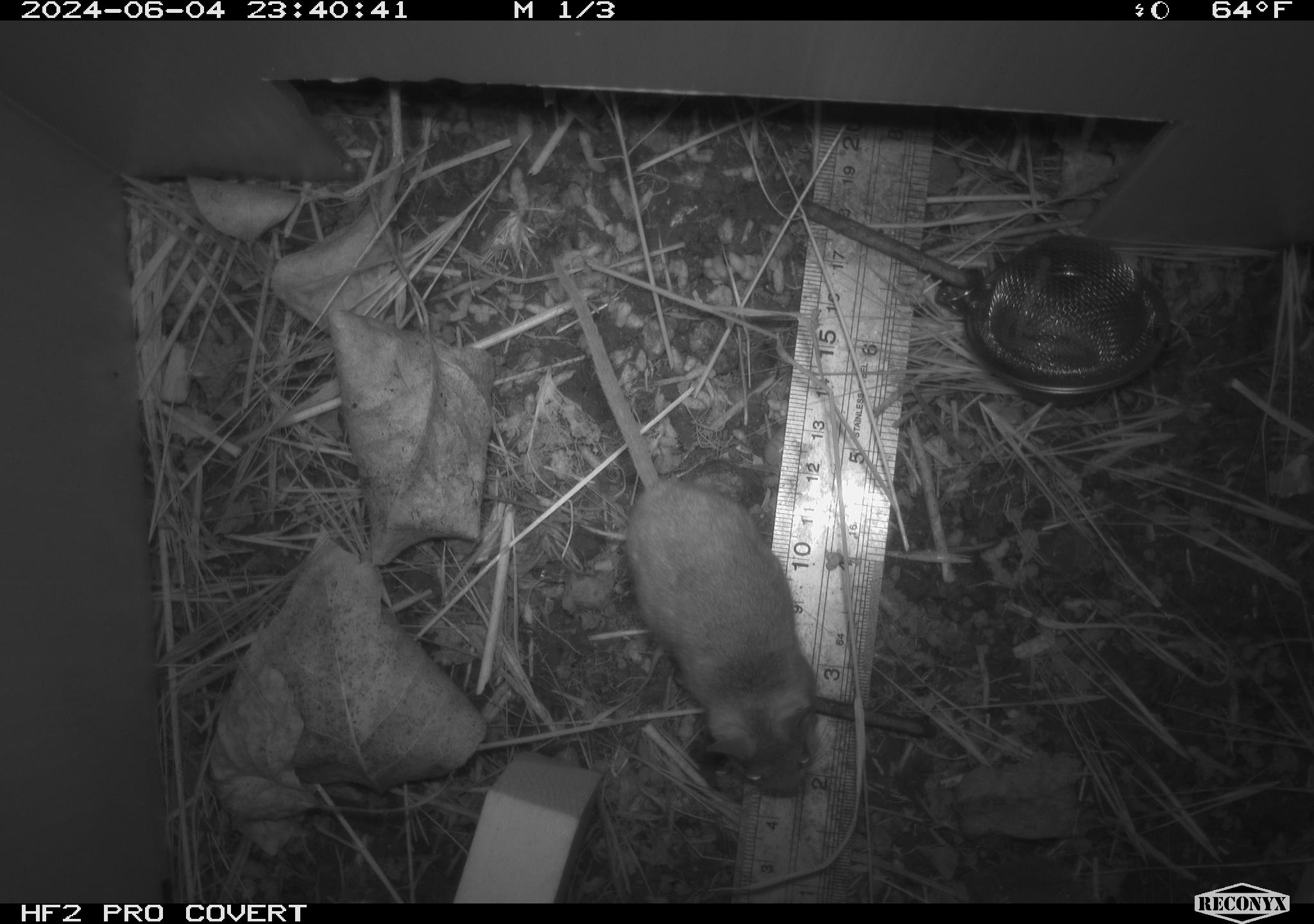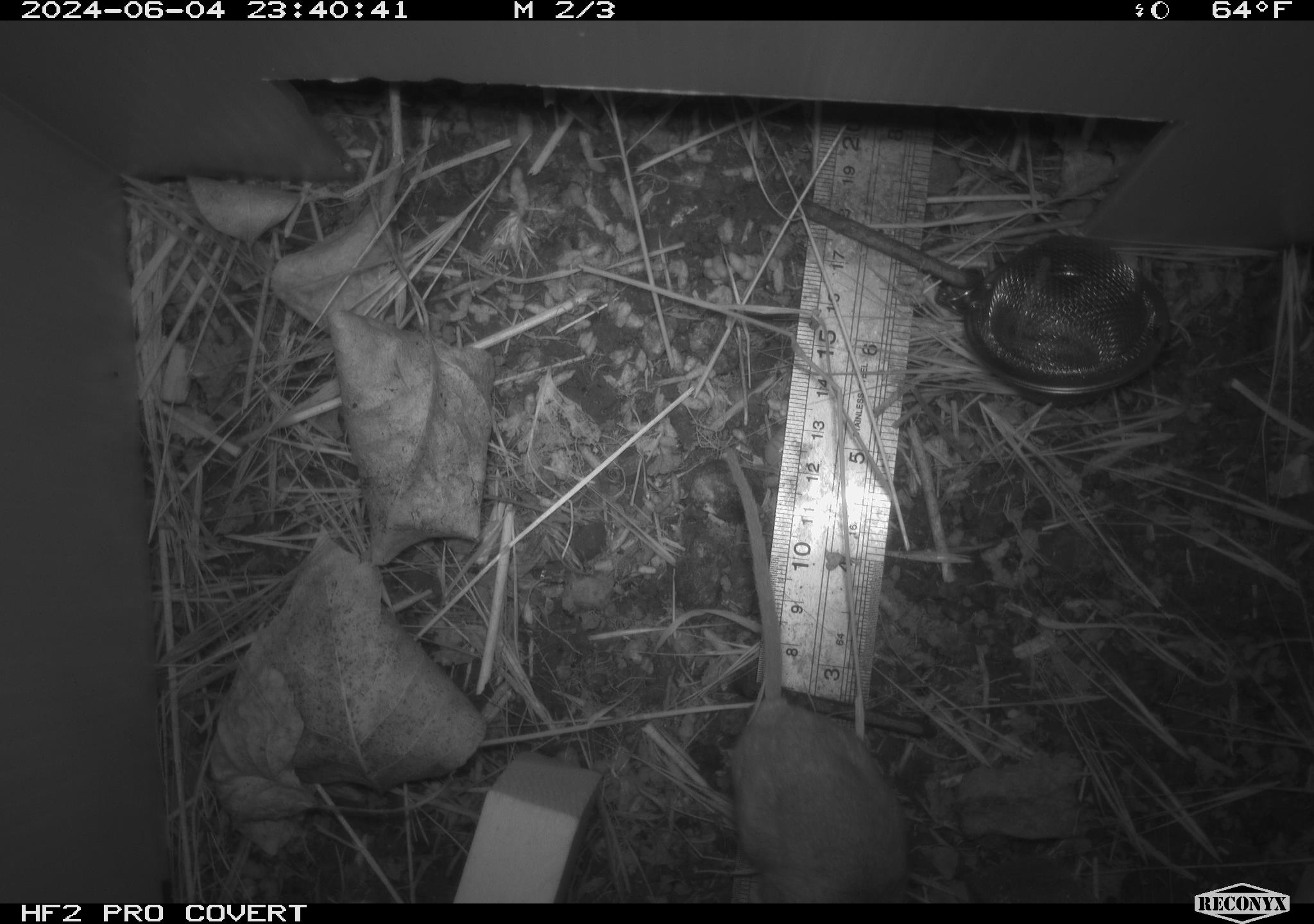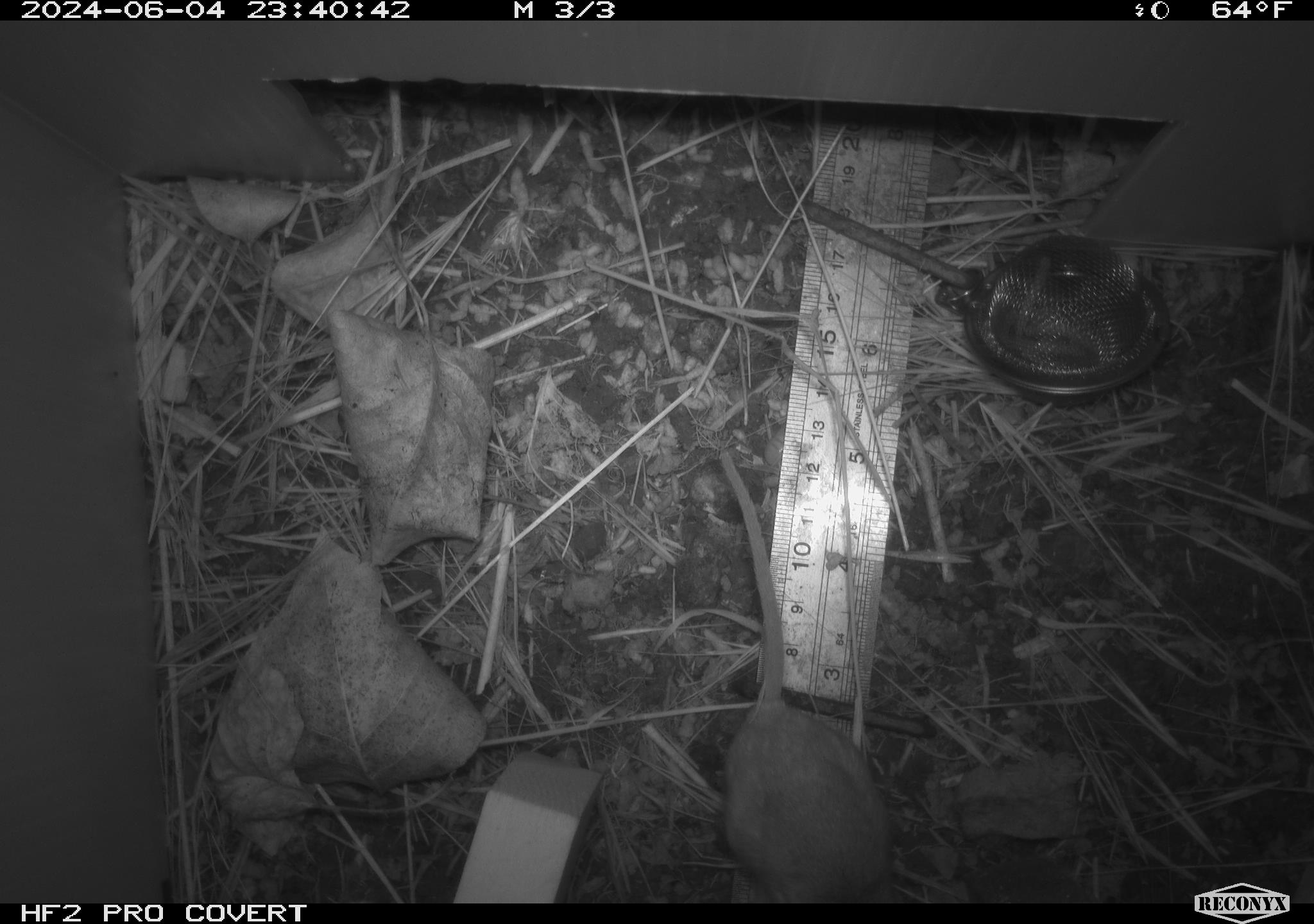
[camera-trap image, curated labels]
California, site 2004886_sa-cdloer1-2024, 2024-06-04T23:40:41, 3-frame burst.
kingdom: Animalia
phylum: Chordata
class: Mammalia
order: Rodentia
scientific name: Rodentia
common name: mouse species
Mouse species (Rodentia).